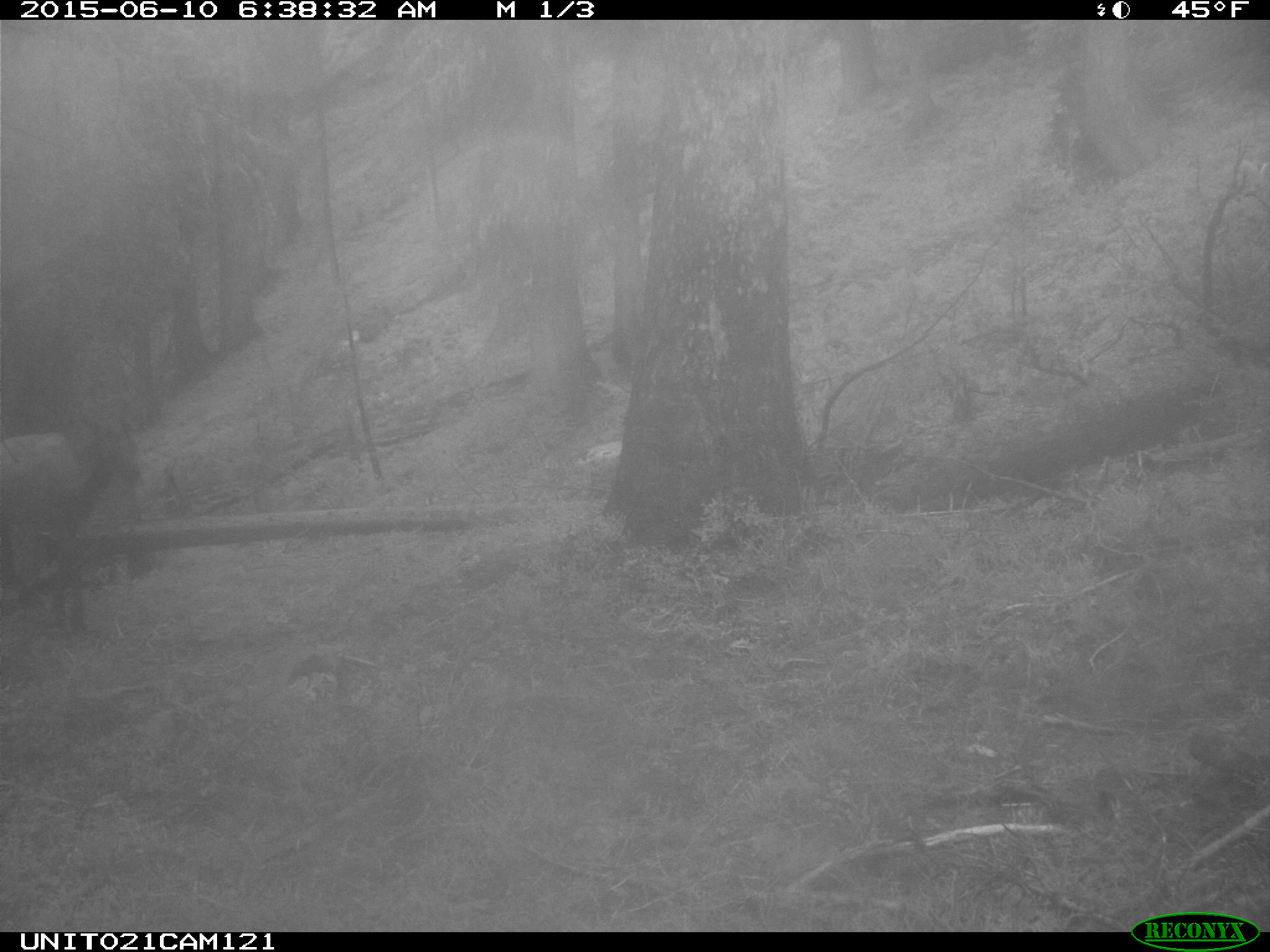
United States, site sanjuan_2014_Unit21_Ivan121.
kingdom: Animalia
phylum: Chordata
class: Mammalia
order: Artiodactyla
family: Cervidae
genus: Cervus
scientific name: Cervus elaphus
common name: red deer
Cervus elaphus (red deer).